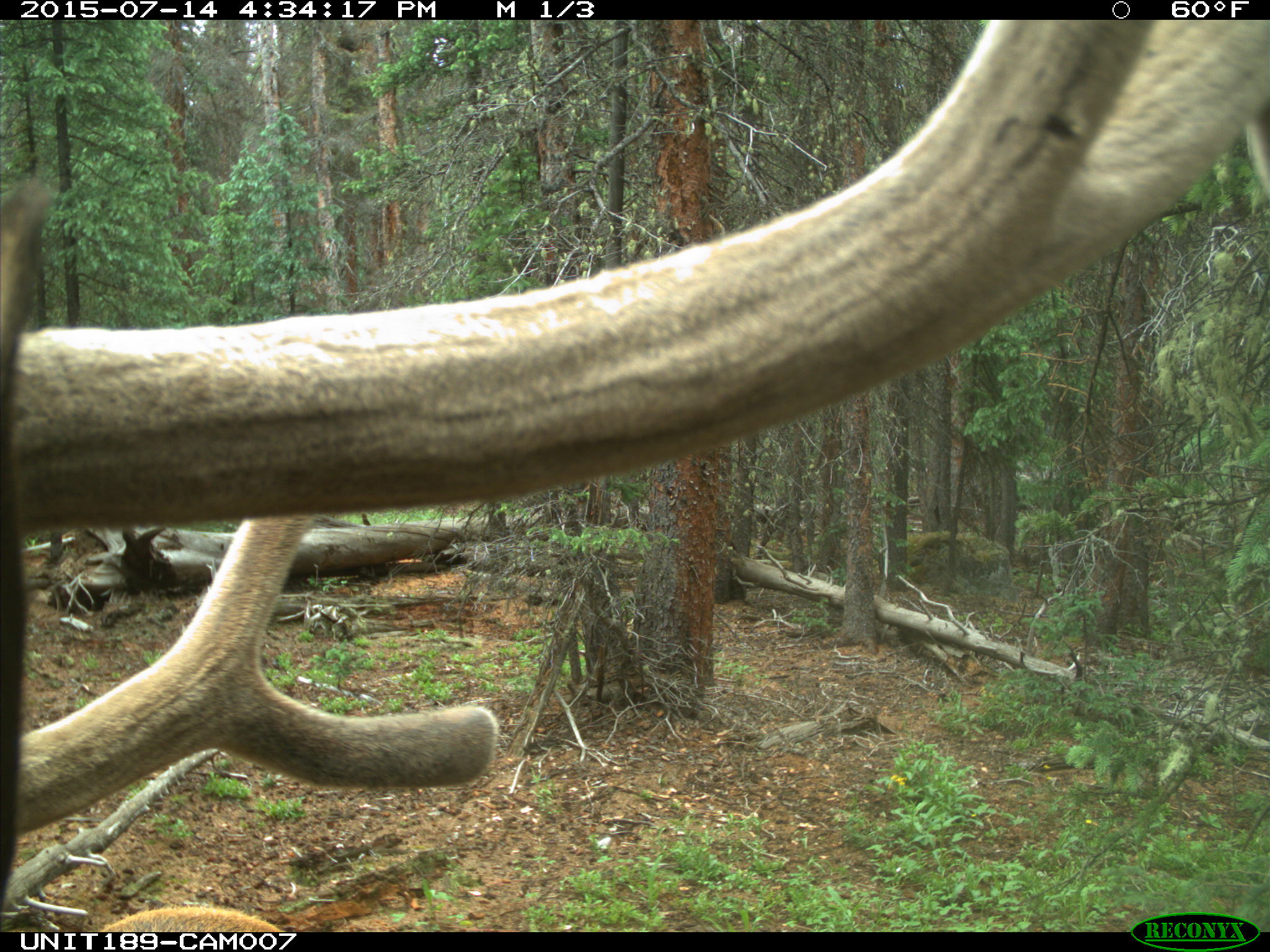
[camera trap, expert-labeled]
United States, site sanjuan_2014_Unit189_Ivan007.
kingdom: Animalia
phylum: Chordata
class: Mammalia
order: Artiodactyla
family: Cervidae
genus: Cervus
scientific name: Cervus elaphus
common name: red deer